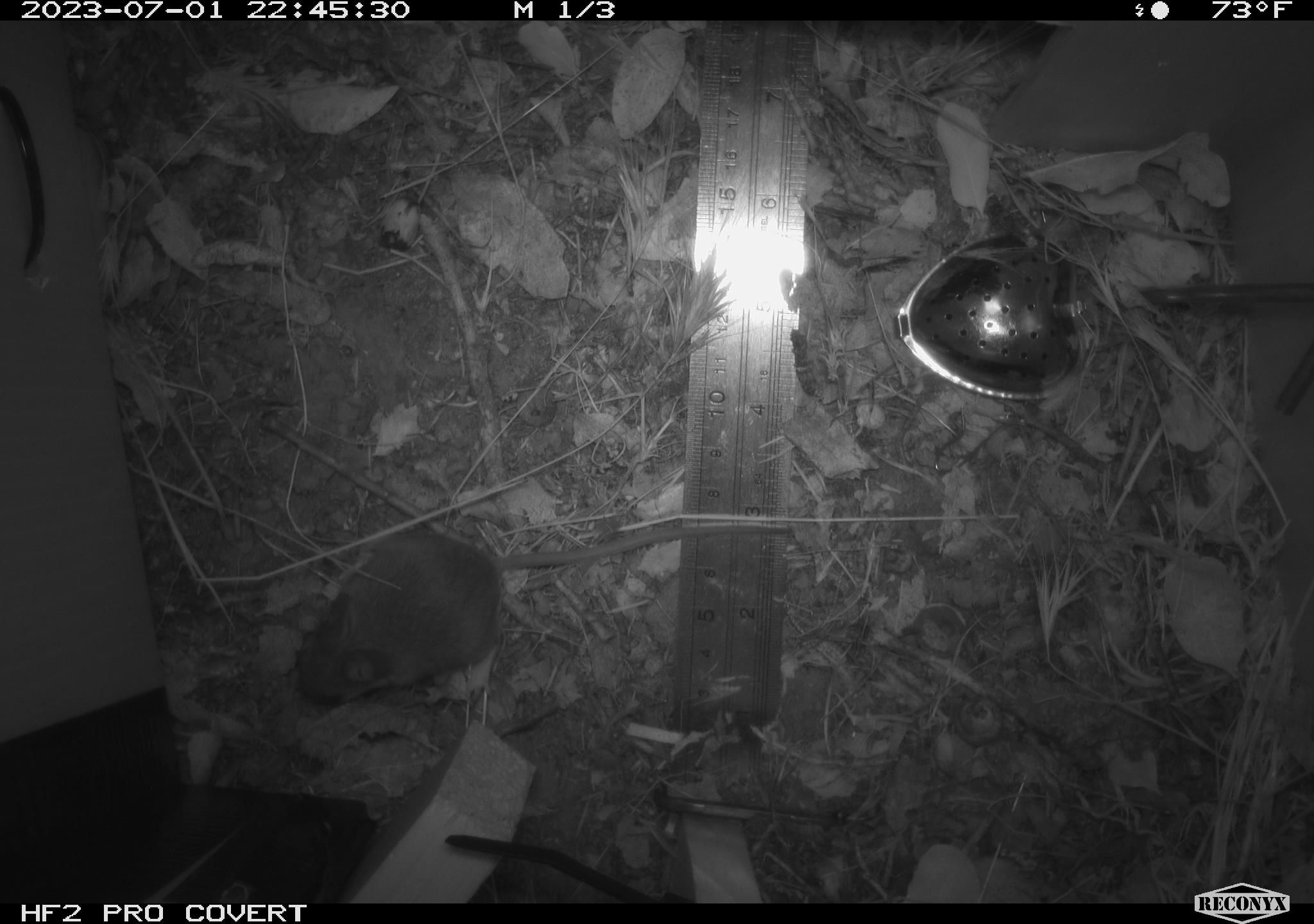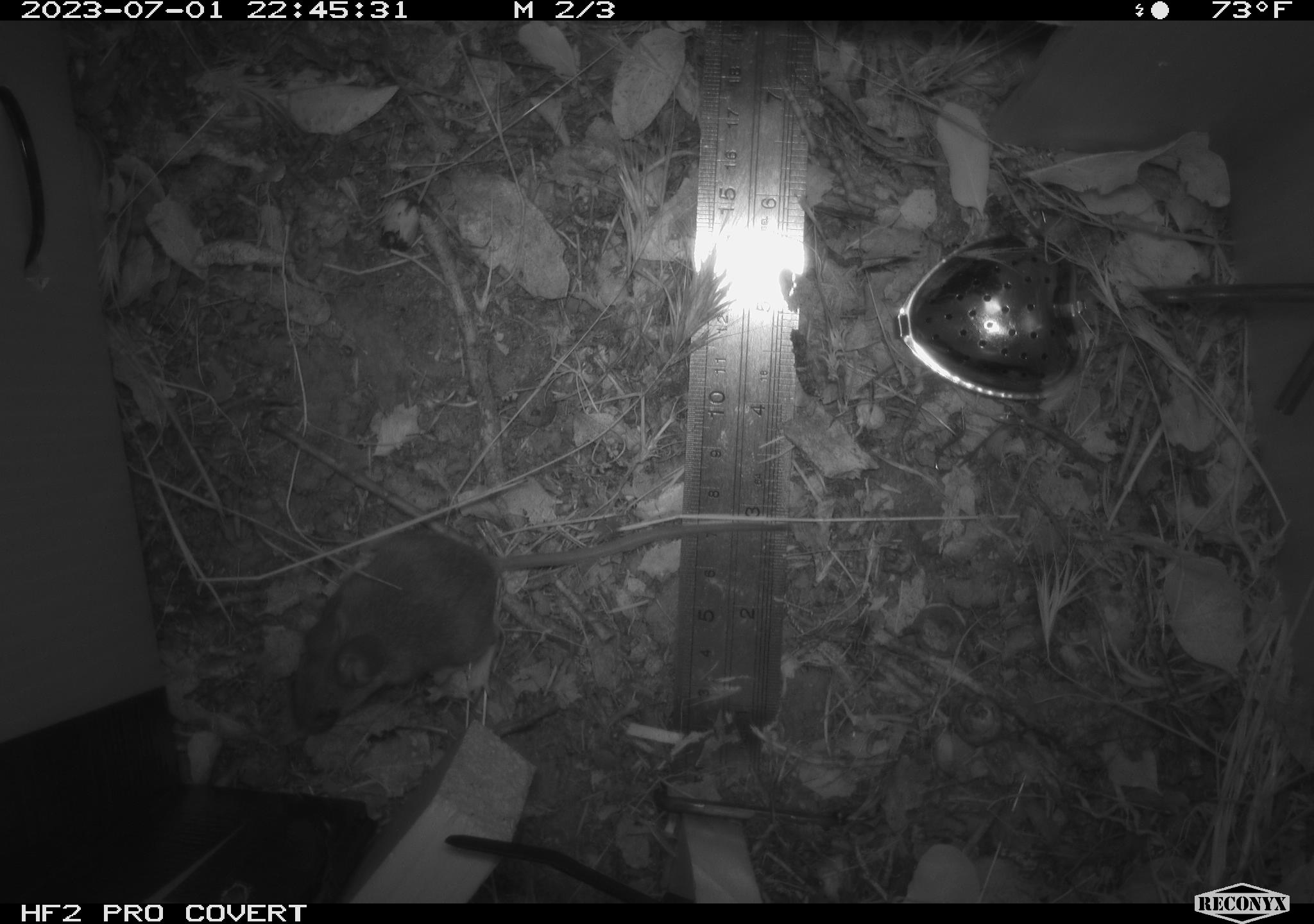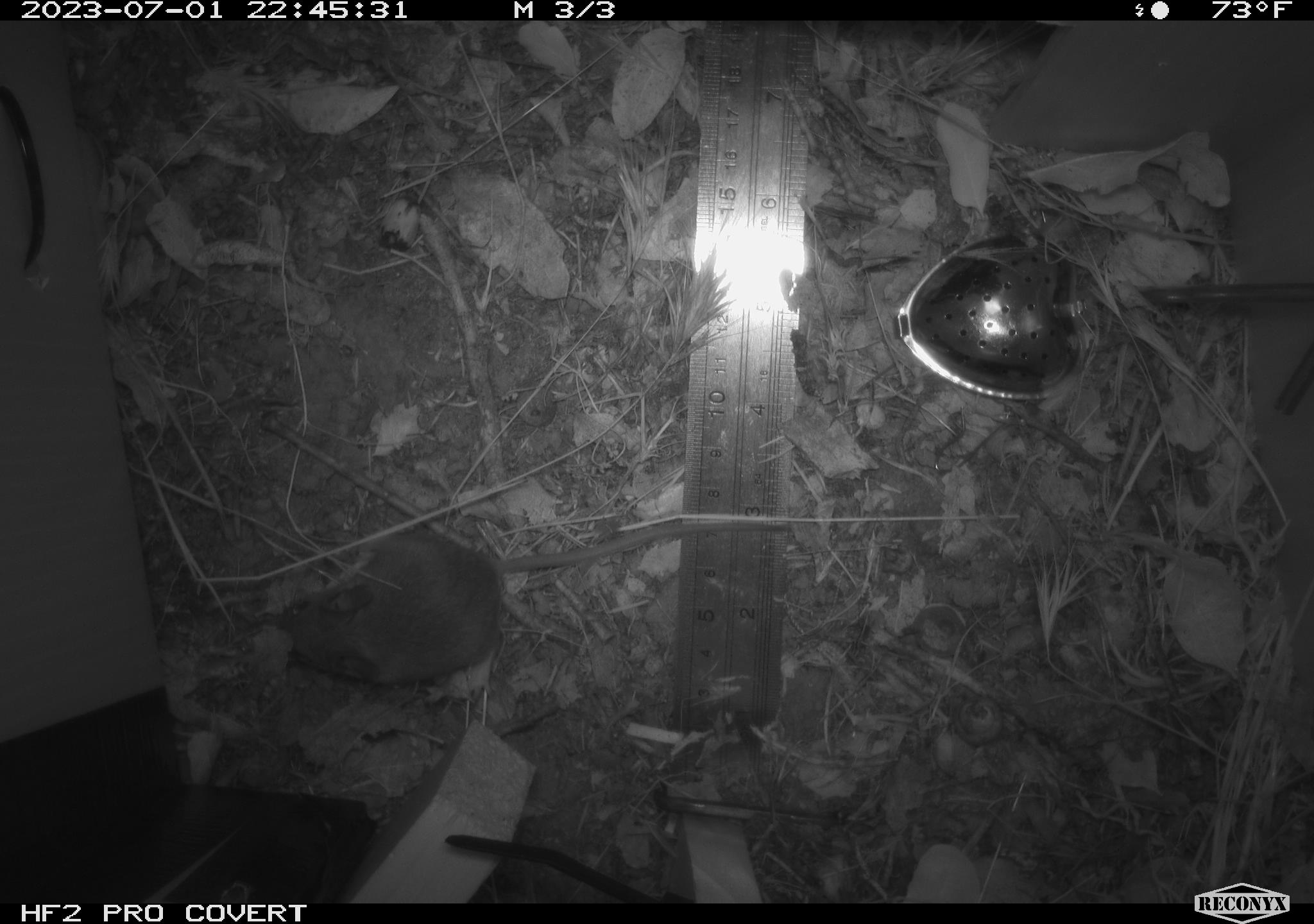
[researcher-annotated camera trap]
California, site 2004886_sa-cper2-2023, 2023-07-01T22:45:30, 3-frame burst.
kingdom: Animalia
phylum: Chordata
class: Mammalia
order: Rodentia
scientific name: Rodentia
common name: mouse species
Mouse species (Rodentia).